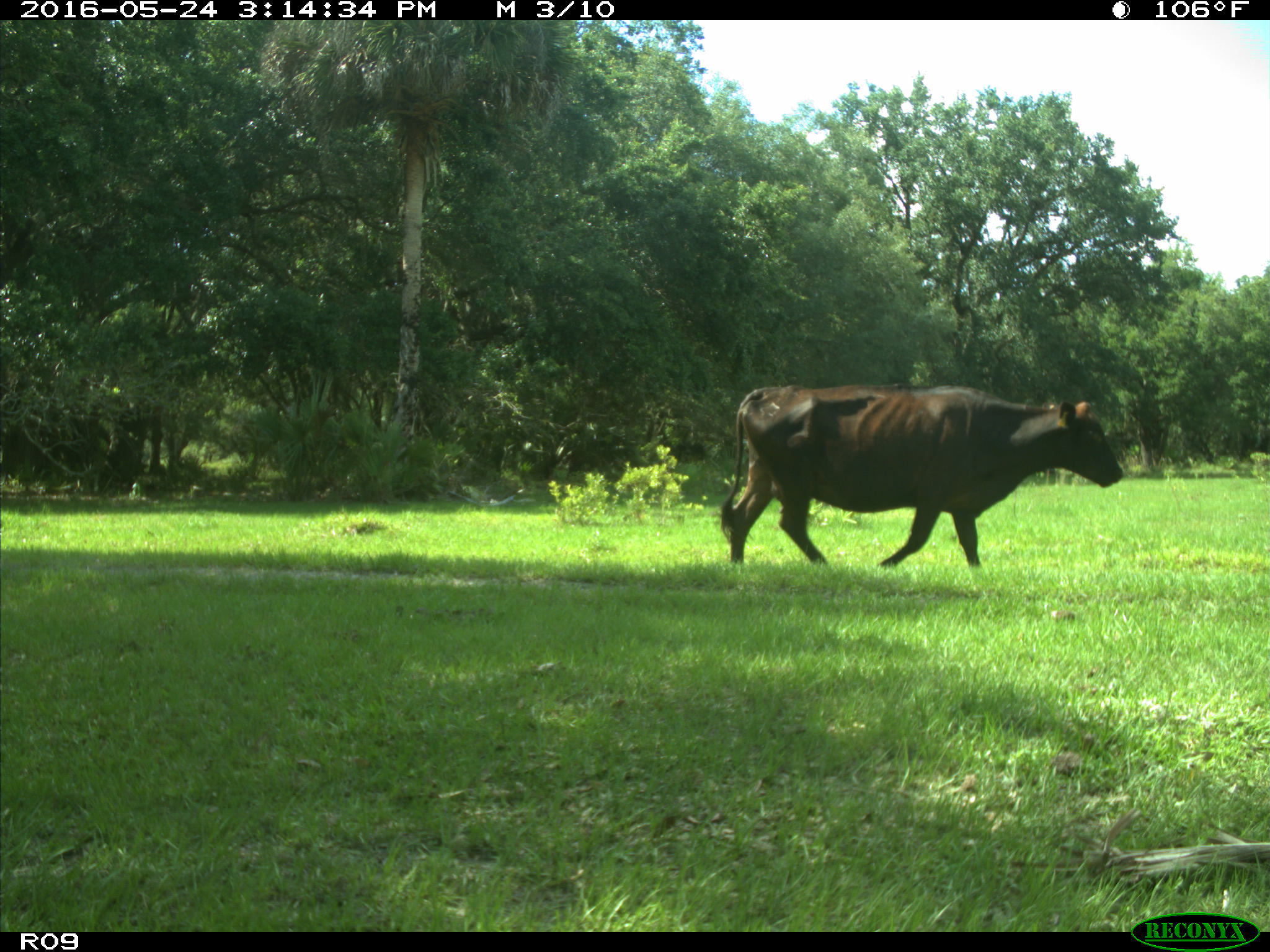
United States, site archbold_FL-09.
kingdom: Animalia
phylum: Chordata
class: Mammalia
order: Artiodactyla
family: Bovidae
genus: Bos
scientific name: Bos taurus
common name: domestic cow